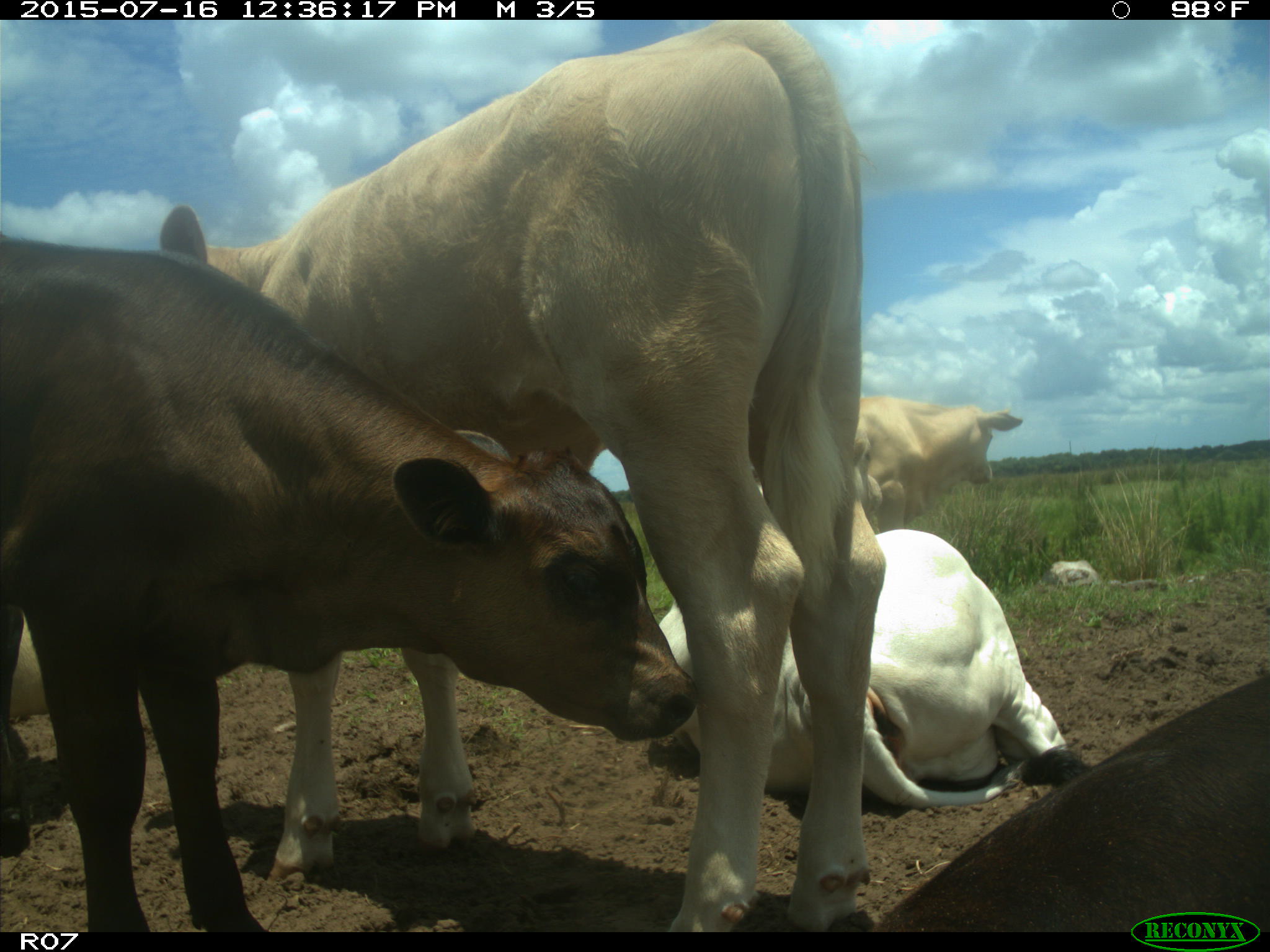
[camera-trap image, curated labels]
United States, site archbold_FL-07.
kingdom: Animalia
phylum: Chordata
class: Mammalia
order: Artiodactyla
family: Bovidae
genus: Bos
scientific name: Bos taurus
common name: domestic cow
Bos taurus (domestic cow).